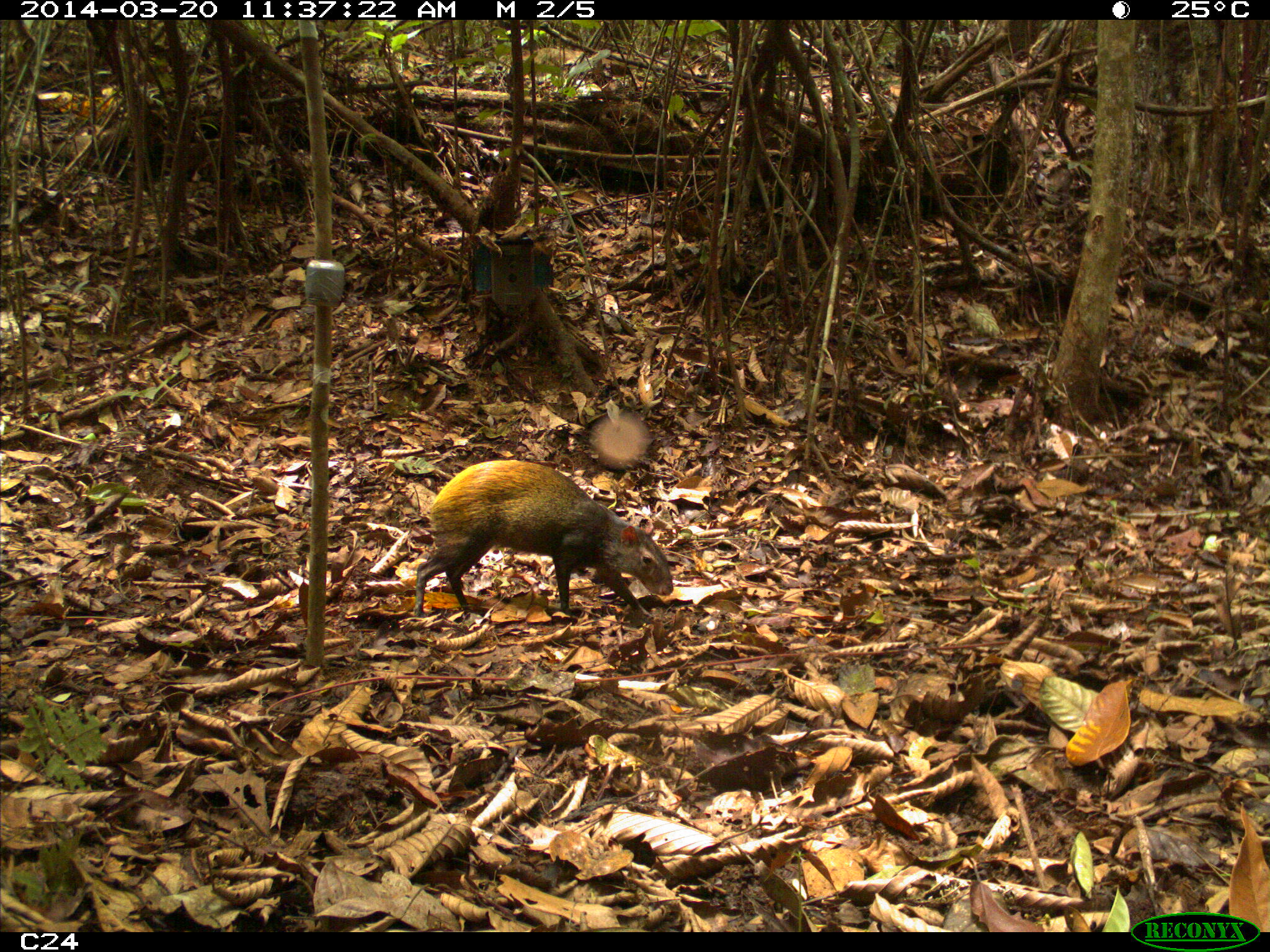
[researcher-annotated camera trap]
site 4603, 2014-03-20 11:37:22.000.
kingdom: Animalia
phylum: Chordata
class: Mammalia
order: Rodentia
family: Dasyproctidae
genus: Dasyprocta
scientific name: Dasyprocta leporina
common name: red-rumped agouti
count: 1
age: adult